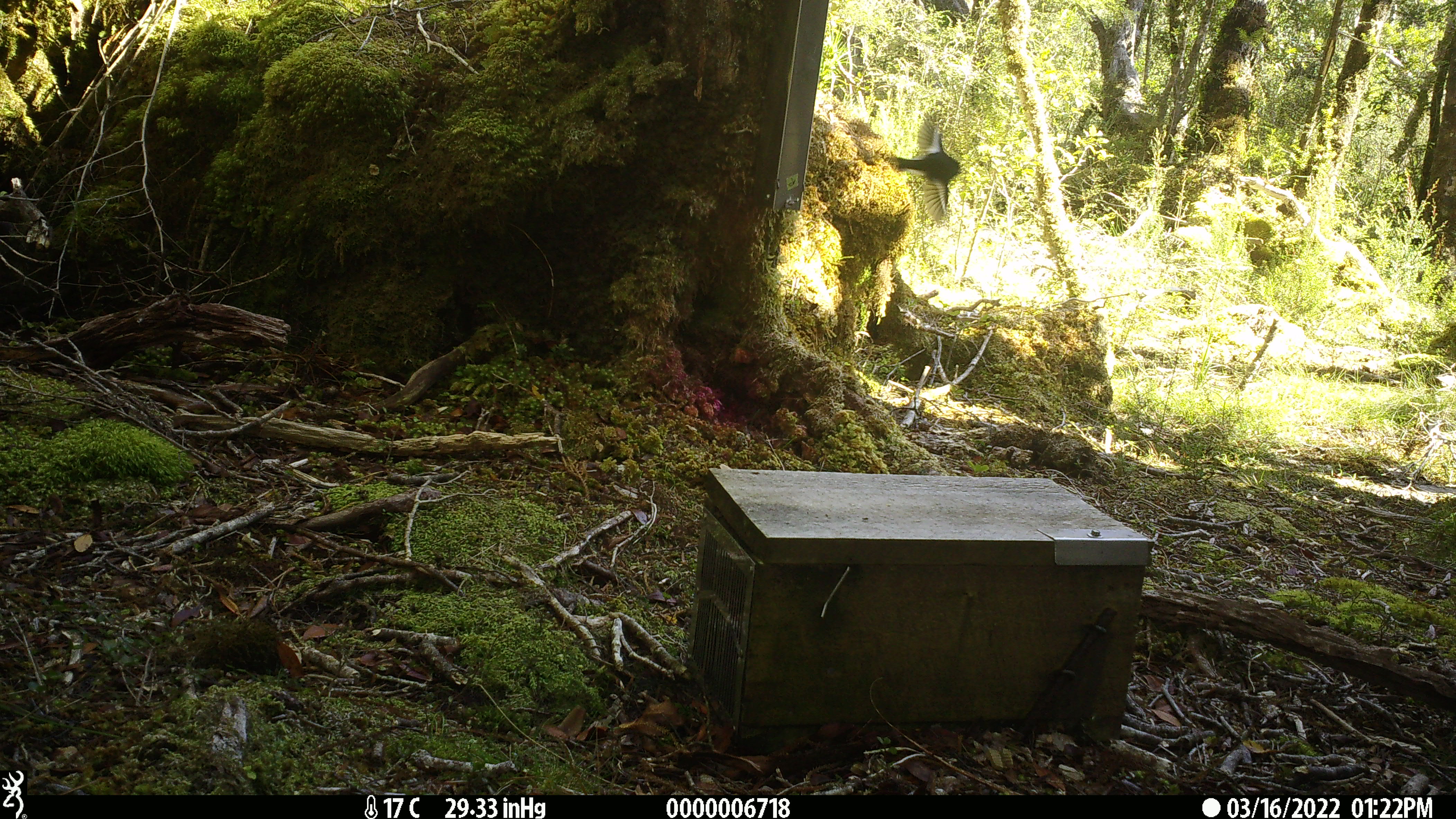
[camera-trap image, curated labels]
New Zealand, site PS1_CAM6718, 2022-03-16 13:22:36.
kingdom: Animalia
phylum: Chordata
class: Aves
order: Passeriformes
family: Petroicidae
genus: Petroica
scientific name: Petroica macrocephala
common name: tomtit